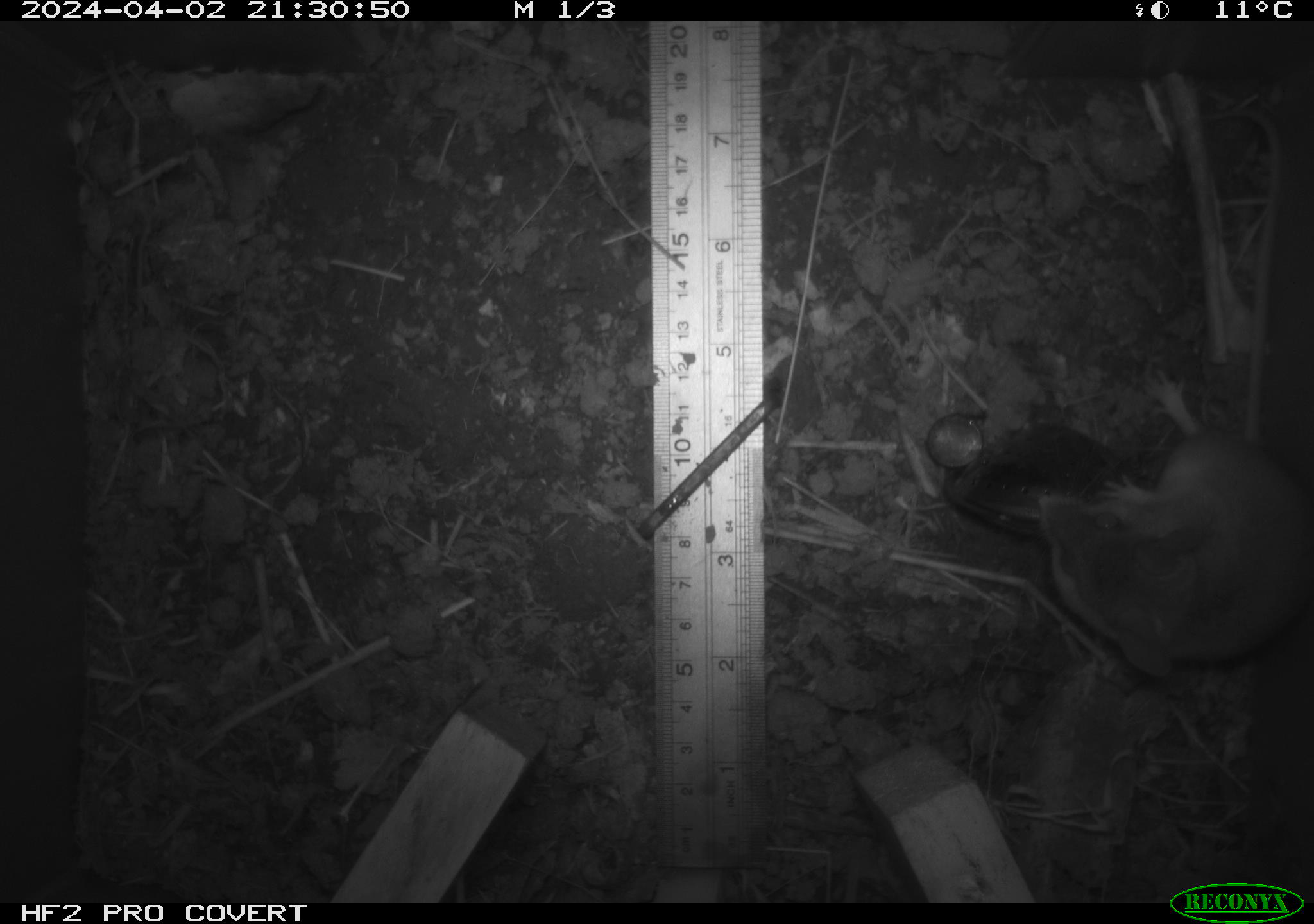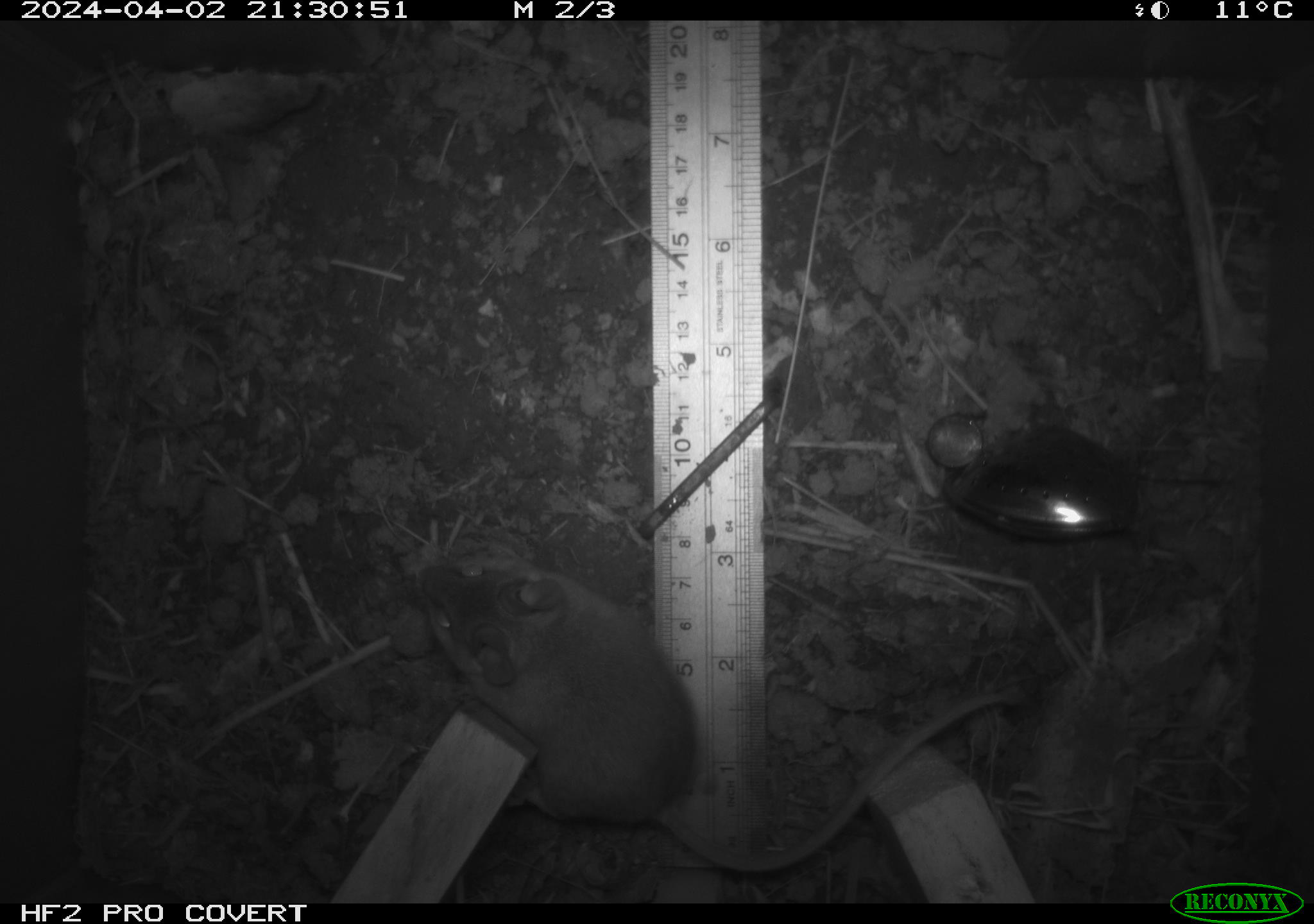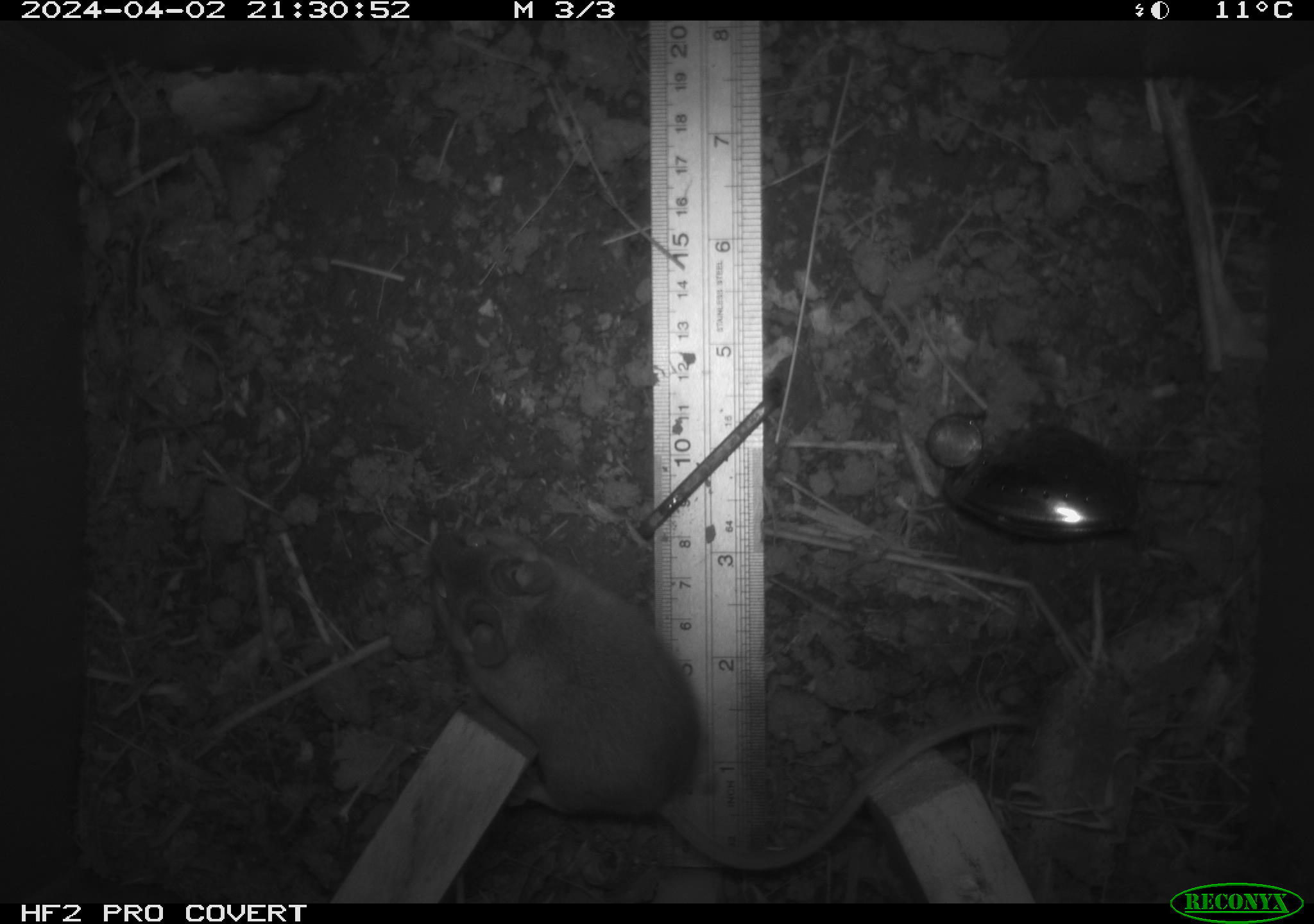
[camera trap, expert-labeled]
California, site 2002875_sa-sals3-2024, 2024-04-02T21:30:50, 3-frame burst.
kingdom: Animalia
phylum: Chordata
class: Mammalia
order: Rodentia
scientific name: Rodentia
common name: mouse species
Mouse species (Rodentia).